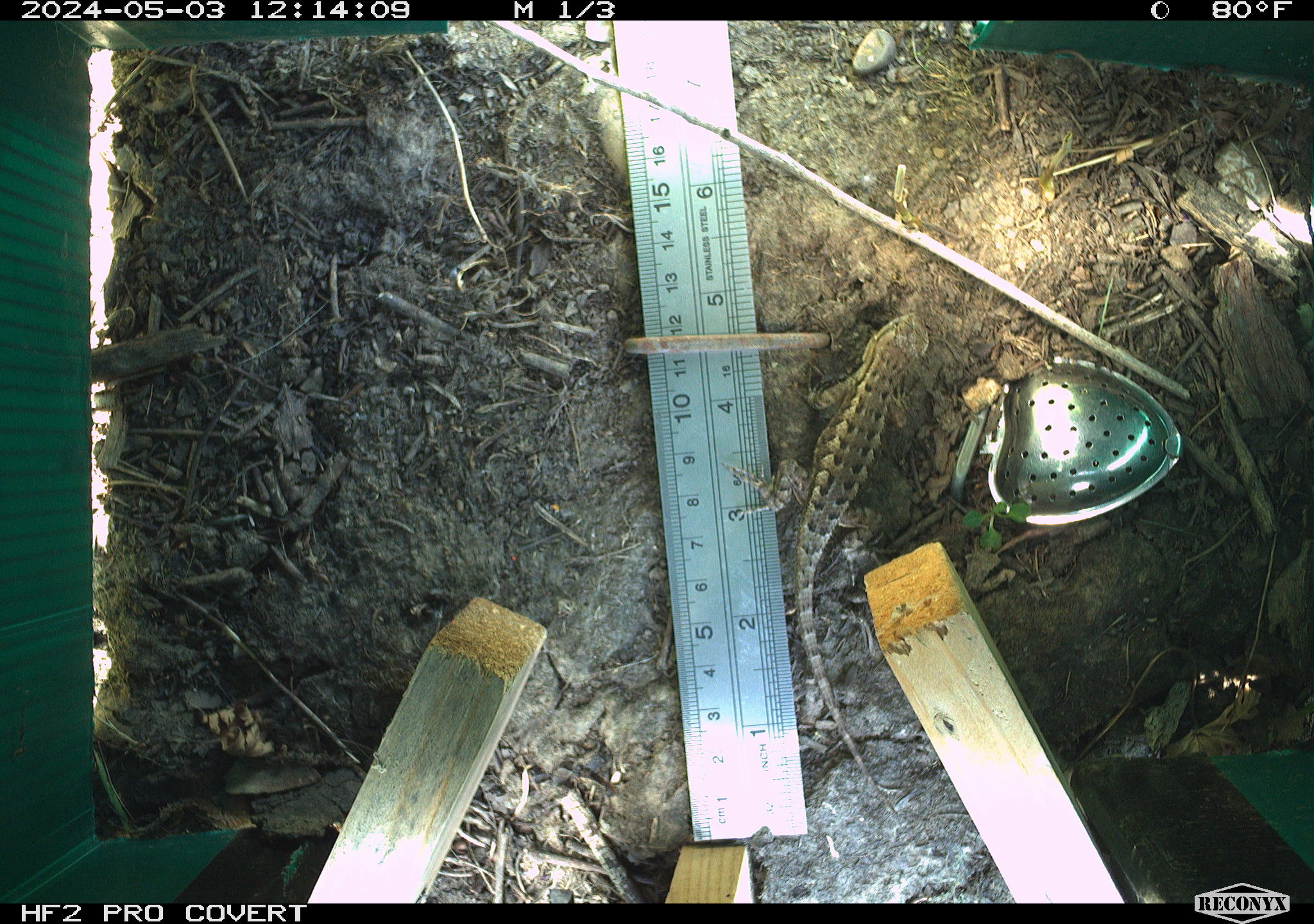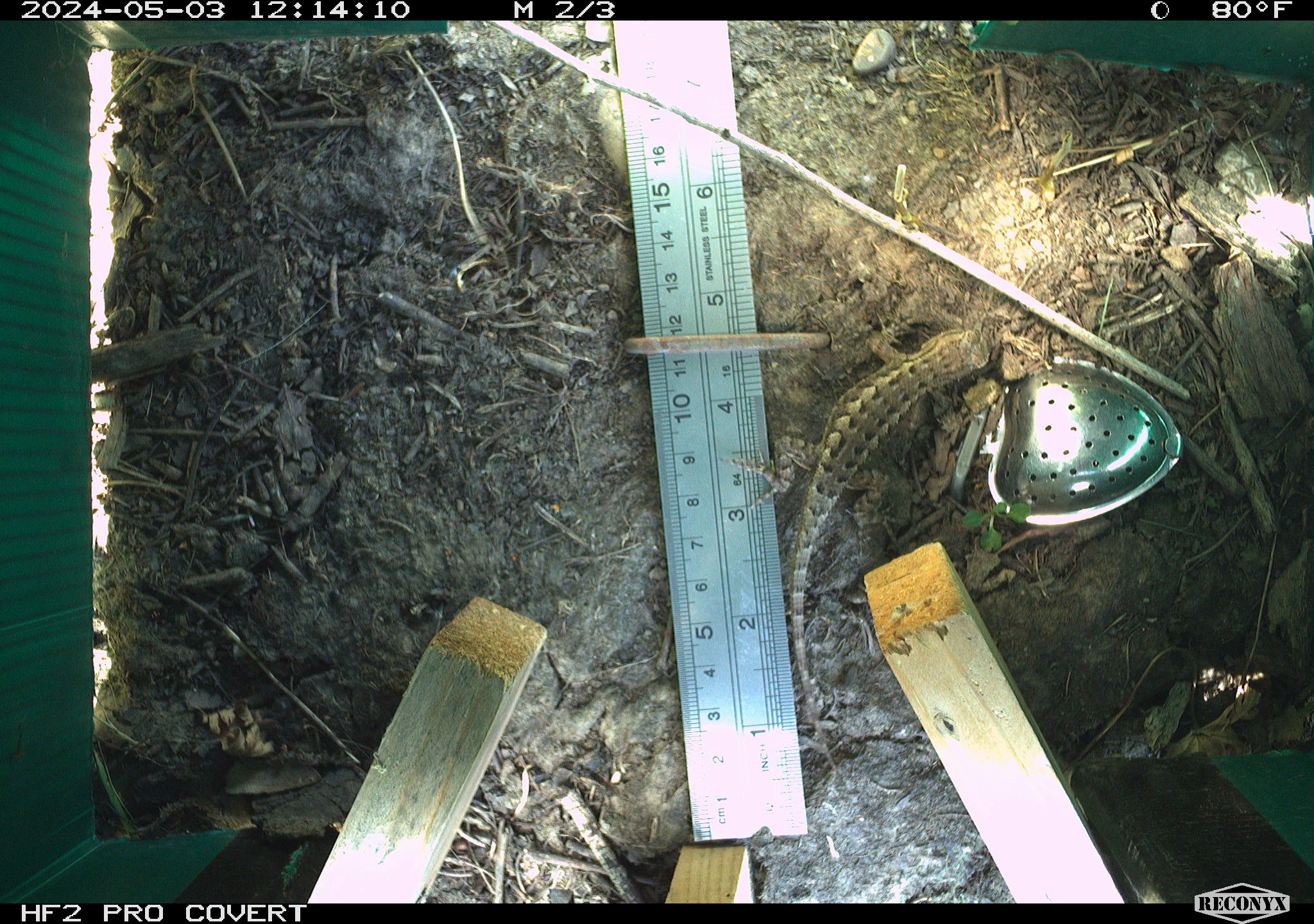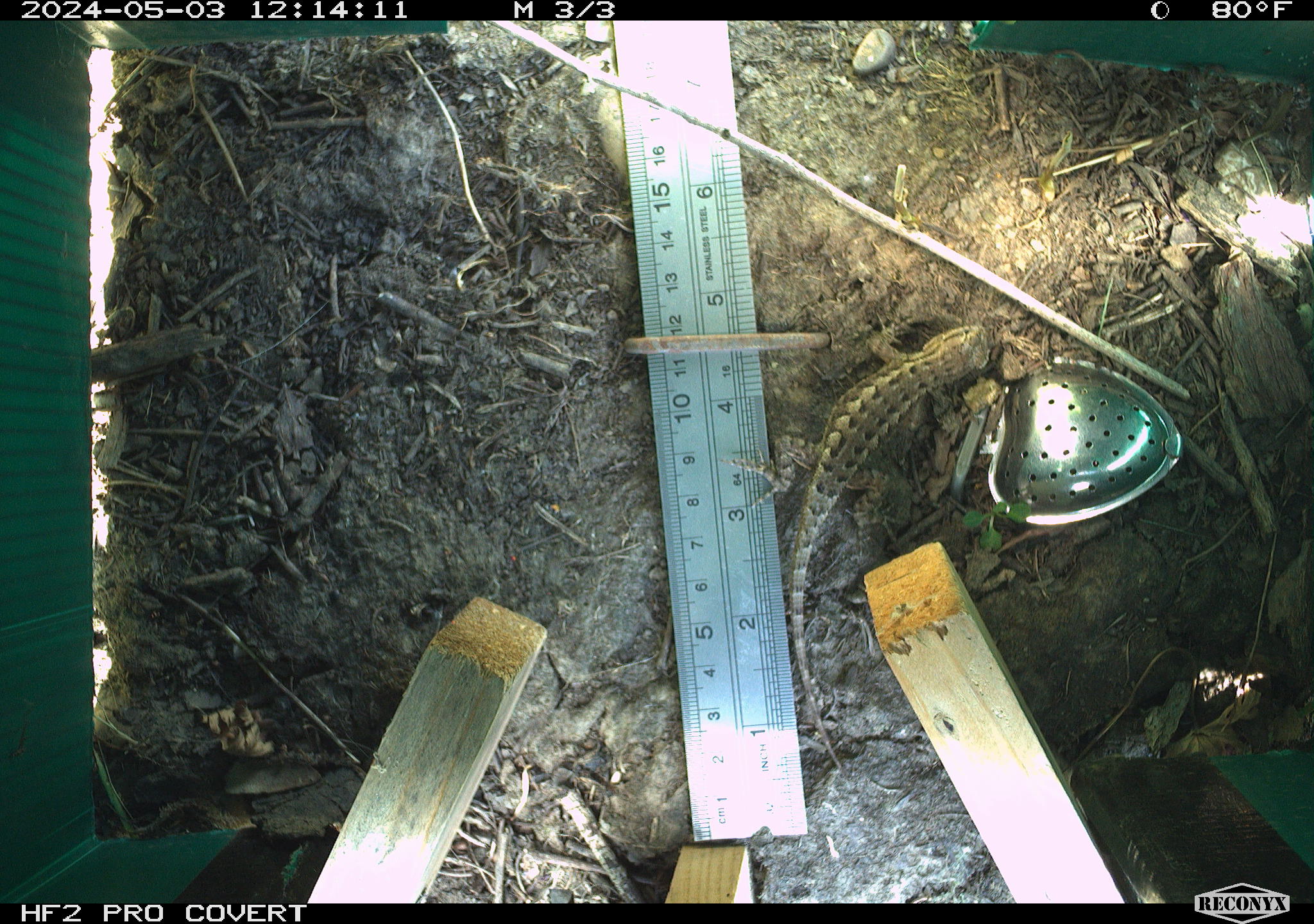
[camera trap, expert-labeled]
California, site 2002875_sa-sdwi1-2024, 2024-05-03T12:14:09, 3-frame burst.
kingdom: Animalia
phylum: Chordata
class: Reptilia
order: Squamata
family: Phrynosomatidae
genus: Sceloporus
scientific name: Sceloporus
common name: spiny lizards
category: sceloporus species